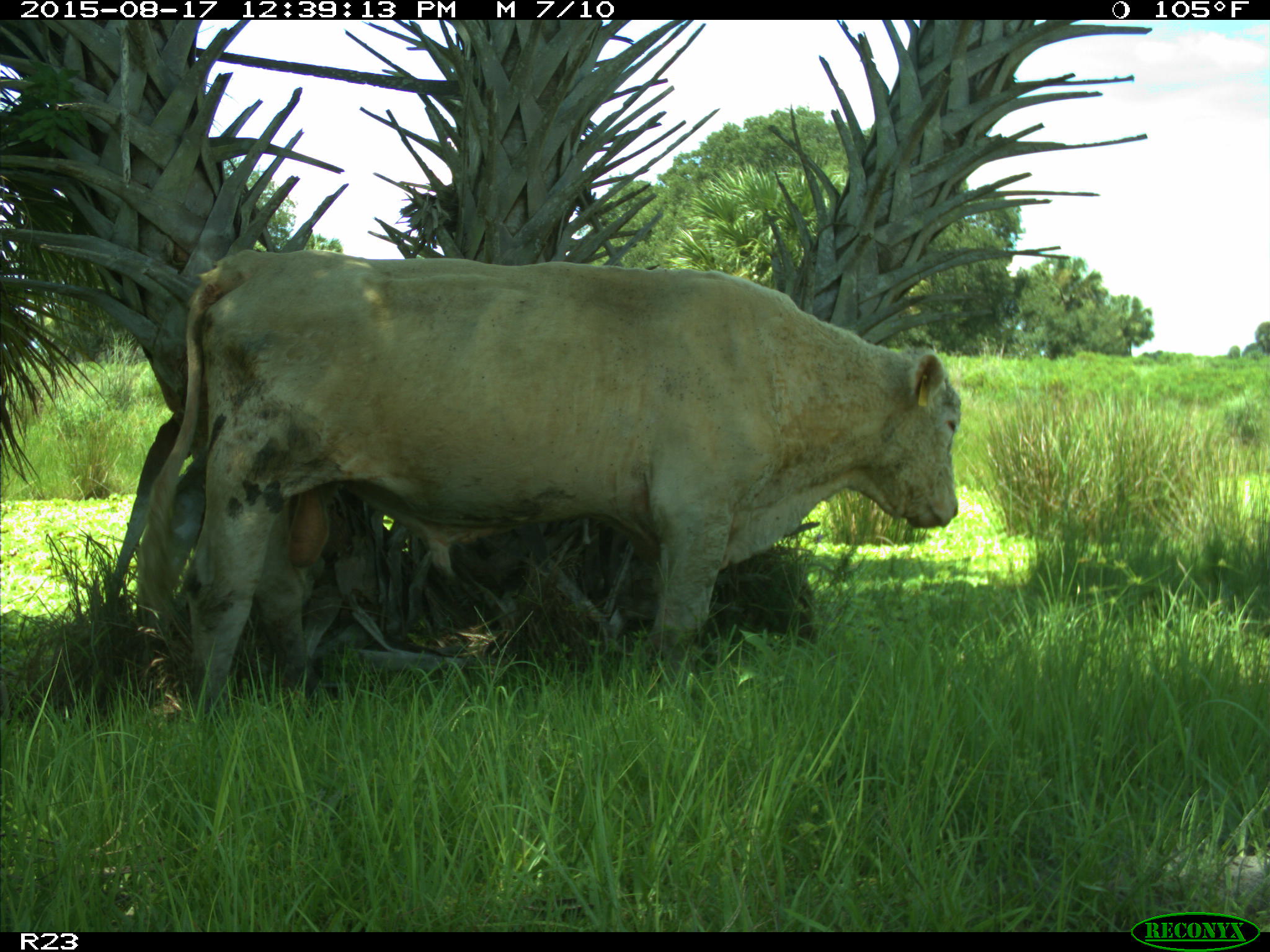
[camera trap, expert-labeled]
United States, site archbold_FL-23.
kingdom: Animalia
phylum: Chordata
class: Mammalia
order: Artiodactyla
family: Bovidae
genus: Bos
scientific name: Bos taurus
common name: domestic cow